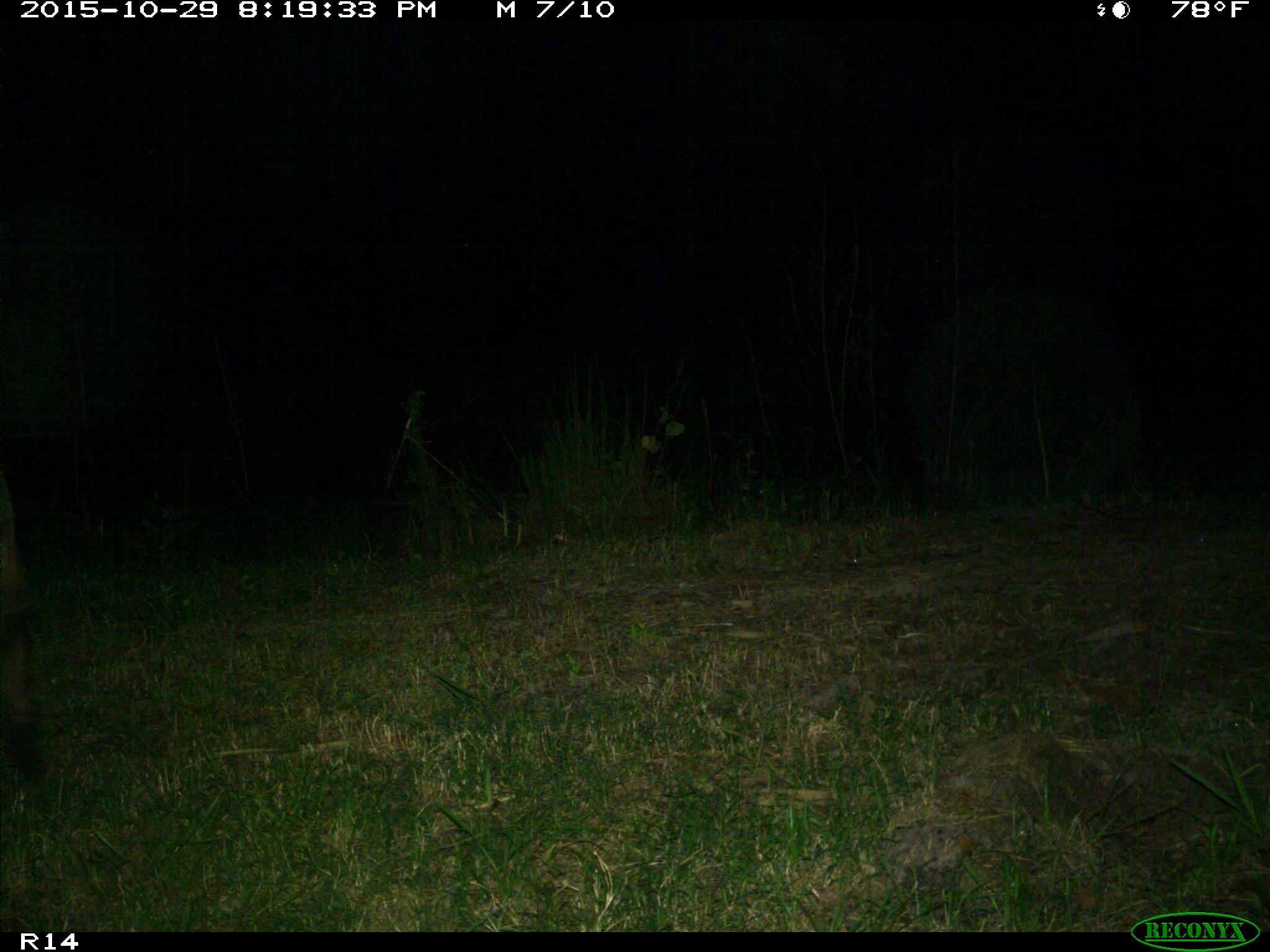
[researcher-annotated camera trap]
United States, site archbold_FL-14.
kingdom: Animalia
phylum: Chordata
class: Mammalia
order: Artiodactyla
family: Suidae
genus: Sus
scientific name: Sus scrofa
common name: wild boar